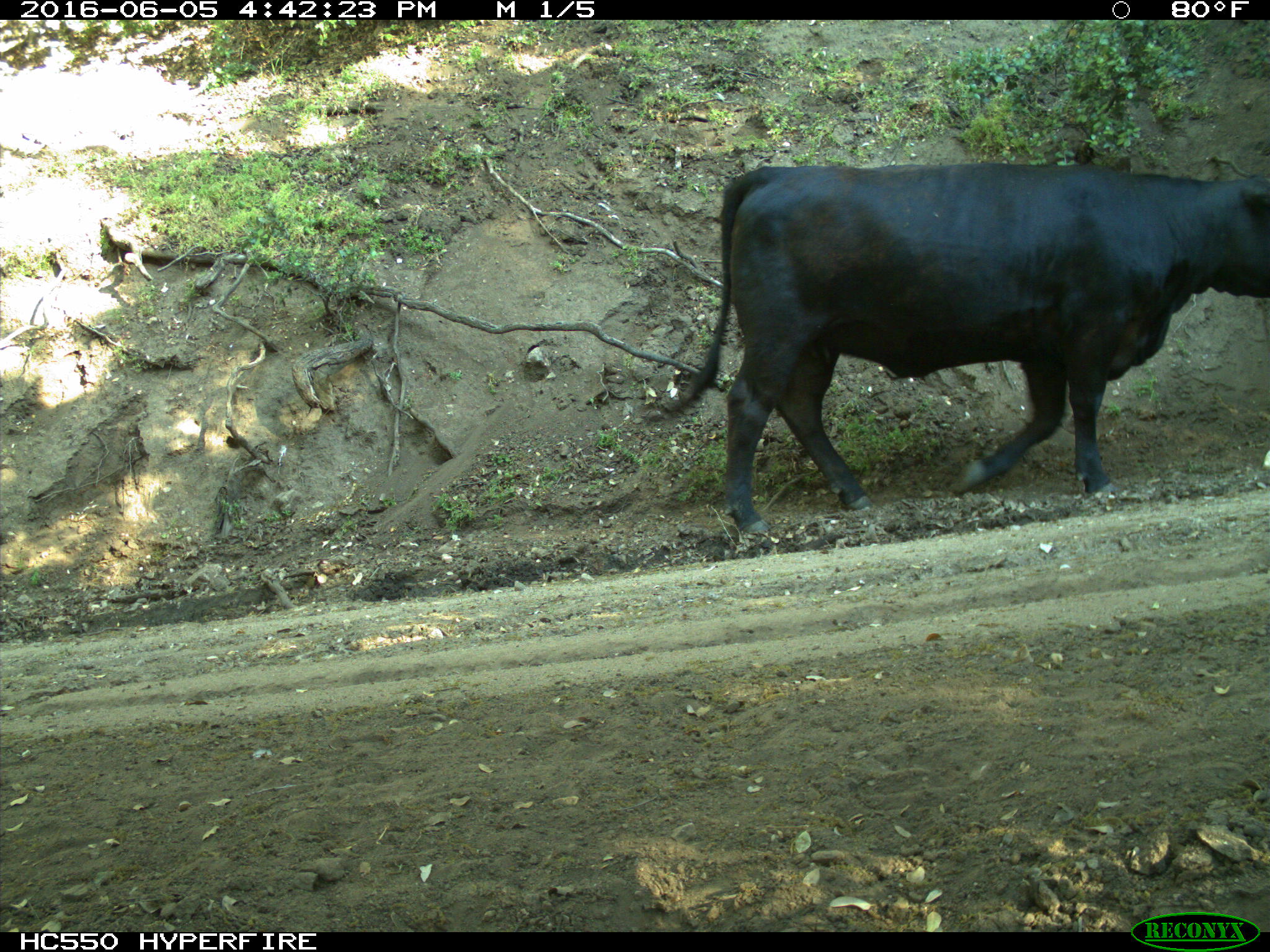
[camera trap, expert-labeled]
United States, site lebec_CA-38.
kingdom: Animalia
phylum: Chordata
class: Mammalia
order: Artiodactyla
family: Bovidae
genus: Bos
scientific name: Bos taurus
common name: domestic cow